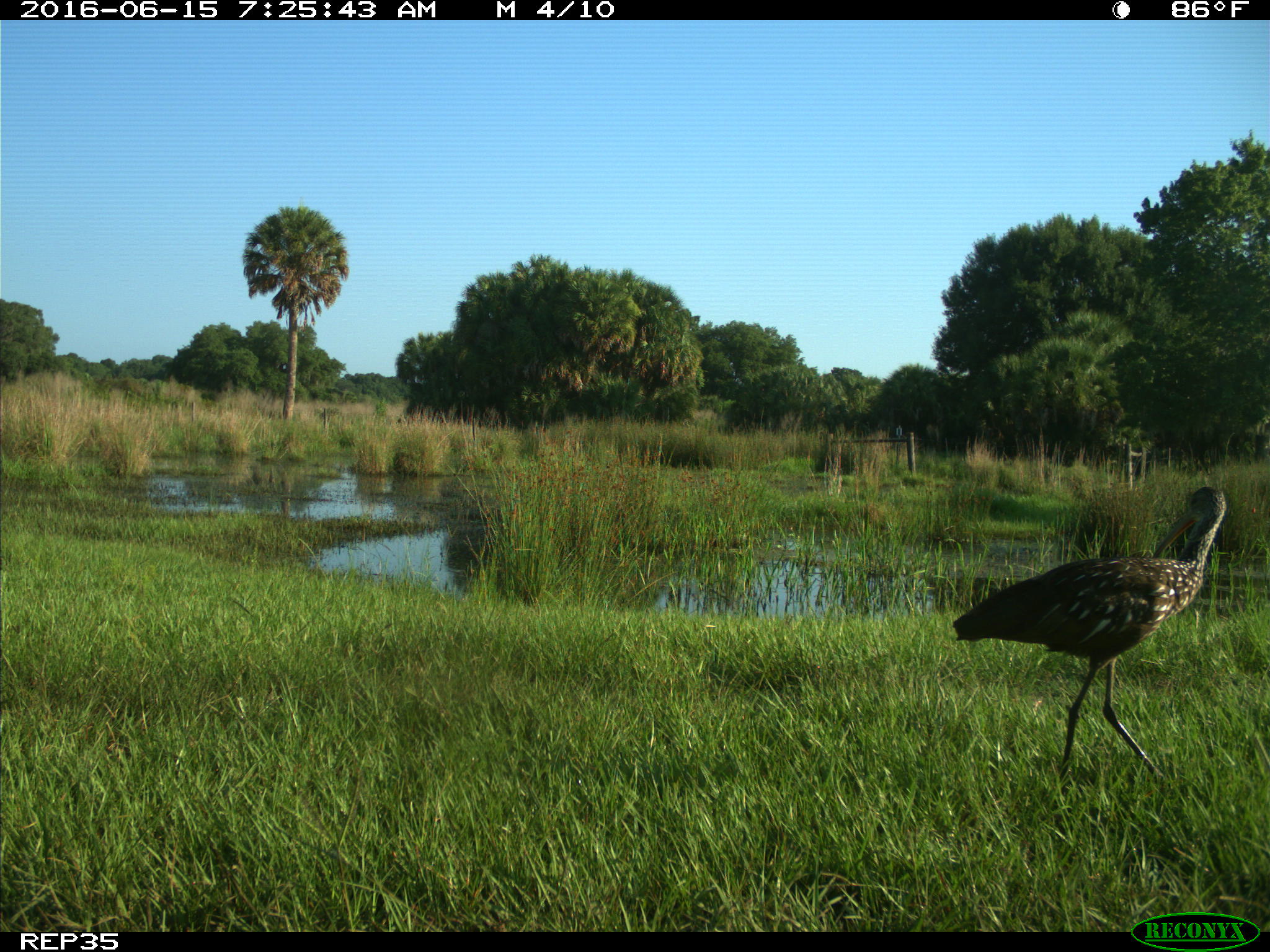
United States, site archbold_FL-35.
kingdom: Animalia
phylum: Chordata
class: Aves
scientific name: Aves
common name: birds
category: unidentified bird